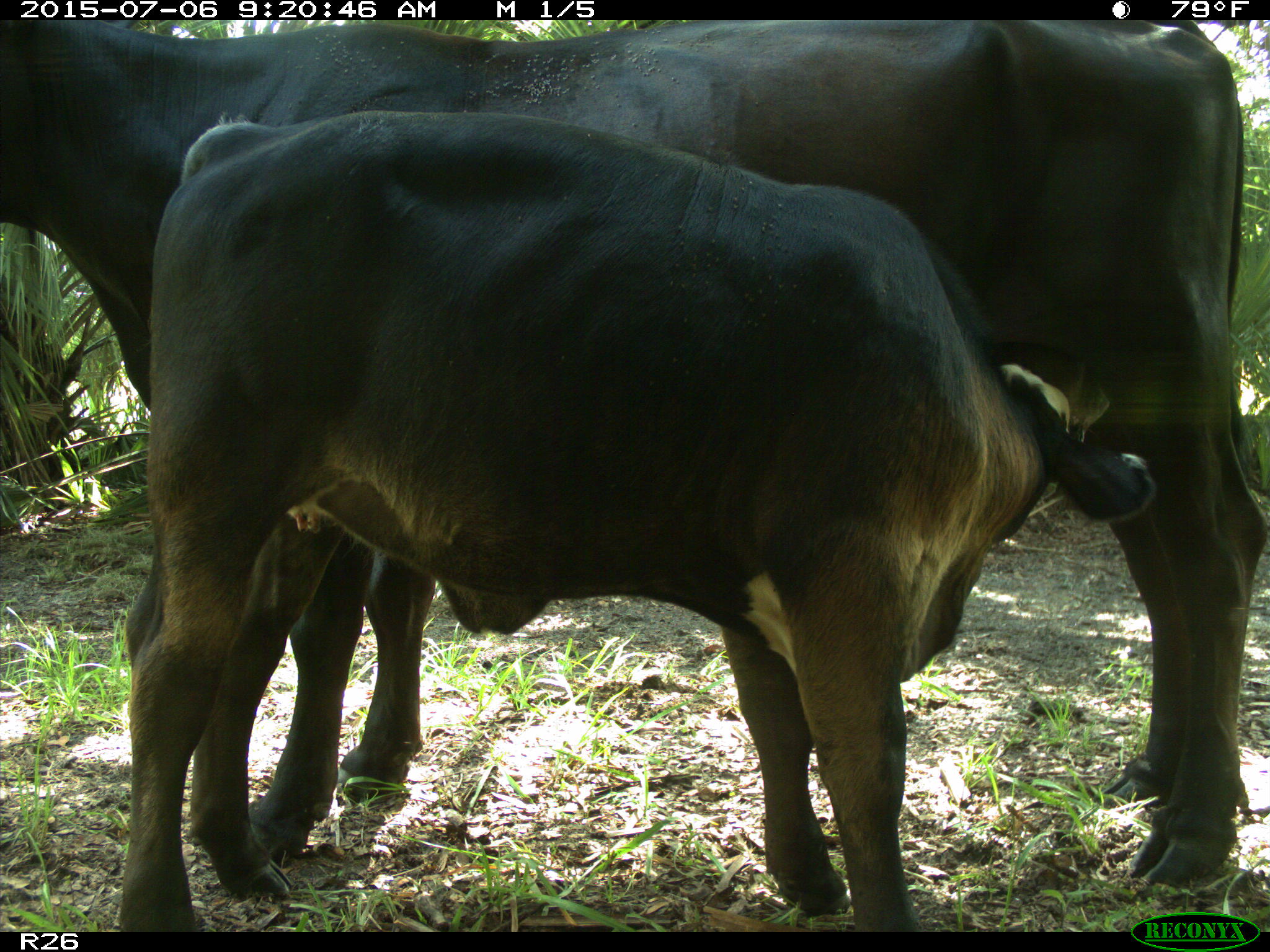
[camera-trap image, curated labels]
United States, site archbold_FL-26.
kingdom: Animalia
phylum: Chordata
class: Mammalia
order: Artiodactyla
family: Bovidae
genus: Bos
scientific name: Bos taurus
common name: domestic cow